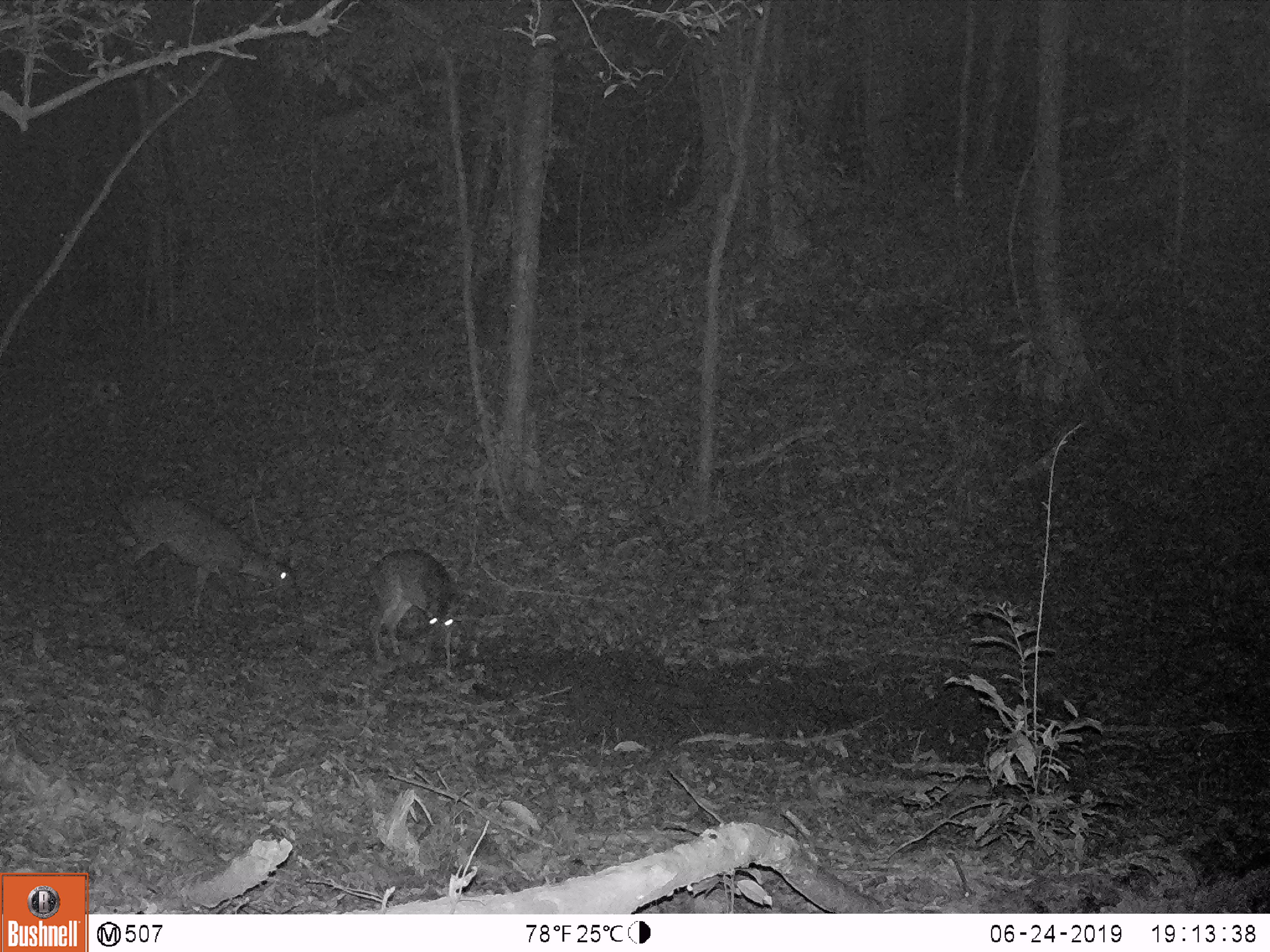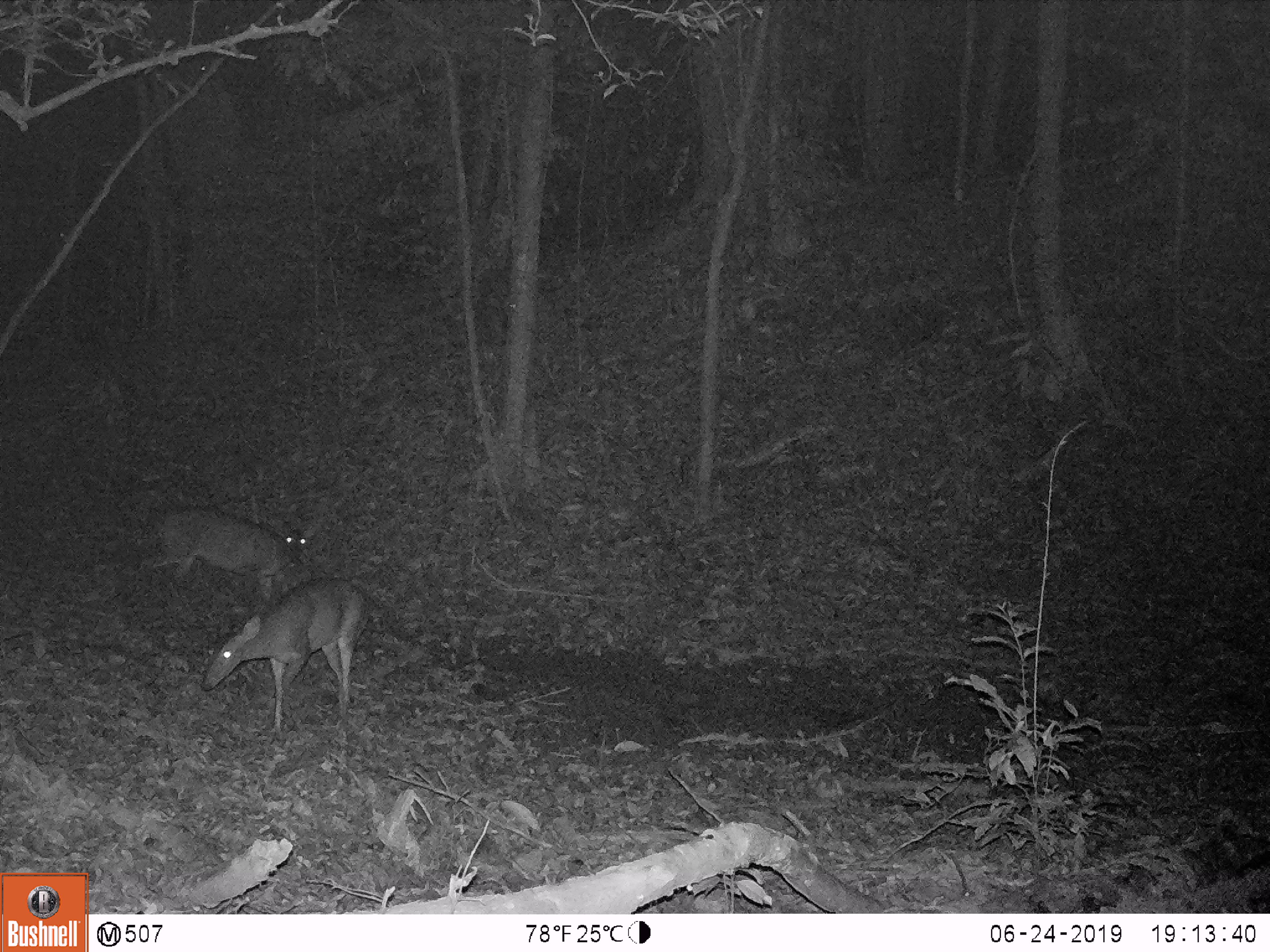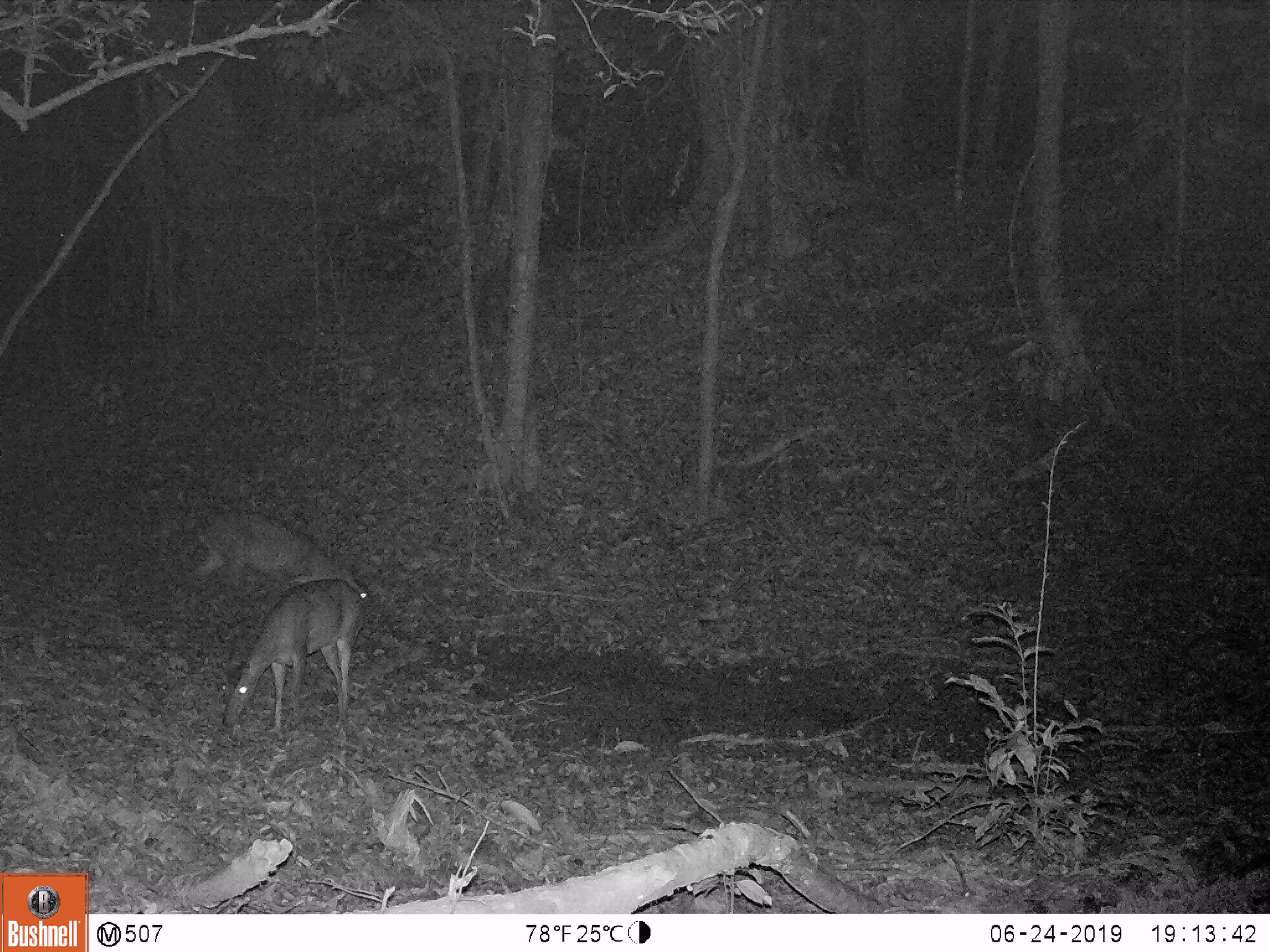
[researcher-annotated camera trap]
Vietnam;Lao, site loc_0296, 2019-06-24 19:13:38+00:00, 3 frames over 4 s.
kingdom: Animalia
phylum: Chordata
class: Mammalia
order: Artiodactyla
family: Cervidae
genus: Muntiacus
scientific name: Muntiacus vuquangensis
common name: large-antlered muntjac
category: large antlered muntjac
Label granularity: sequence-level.